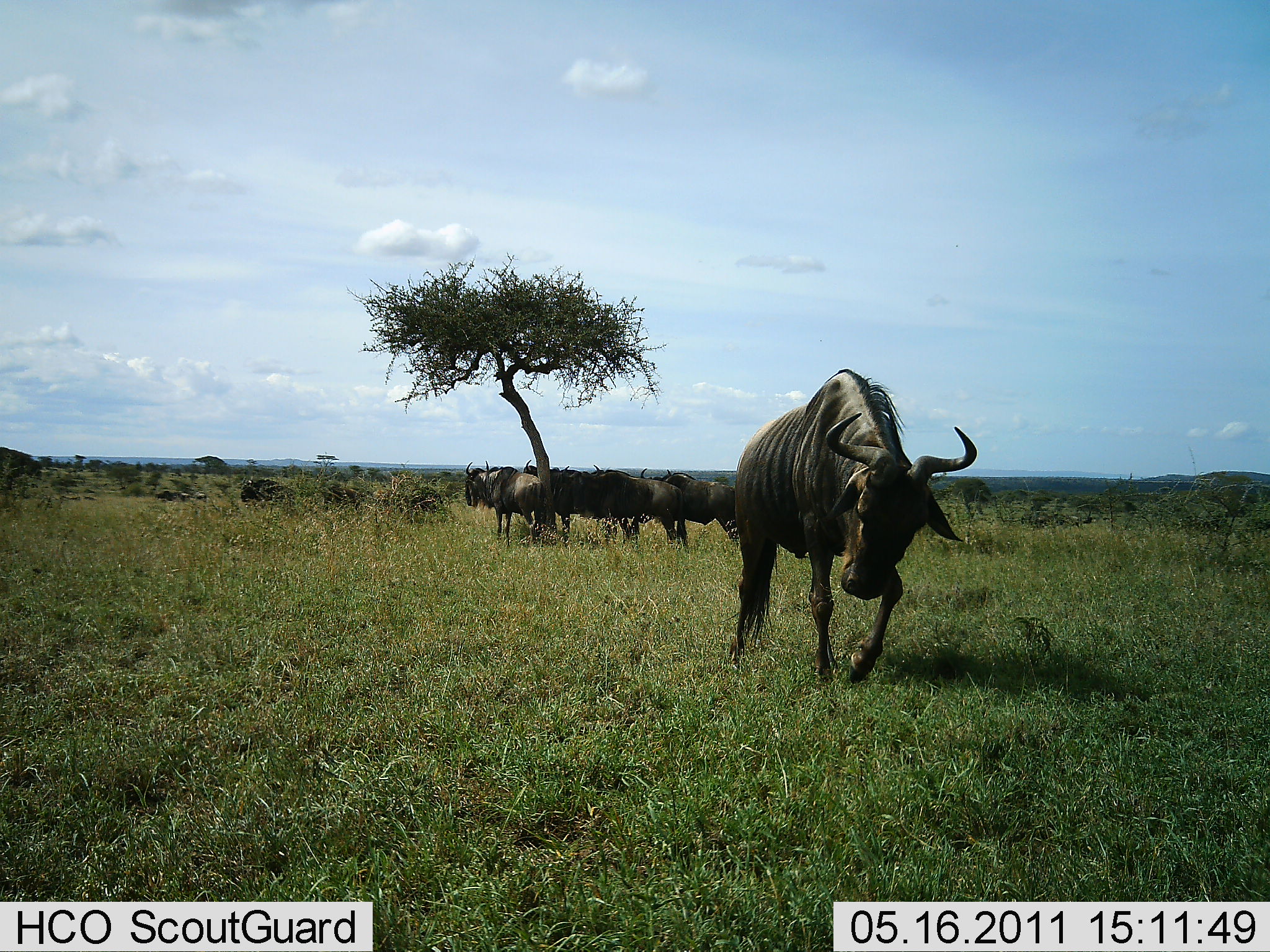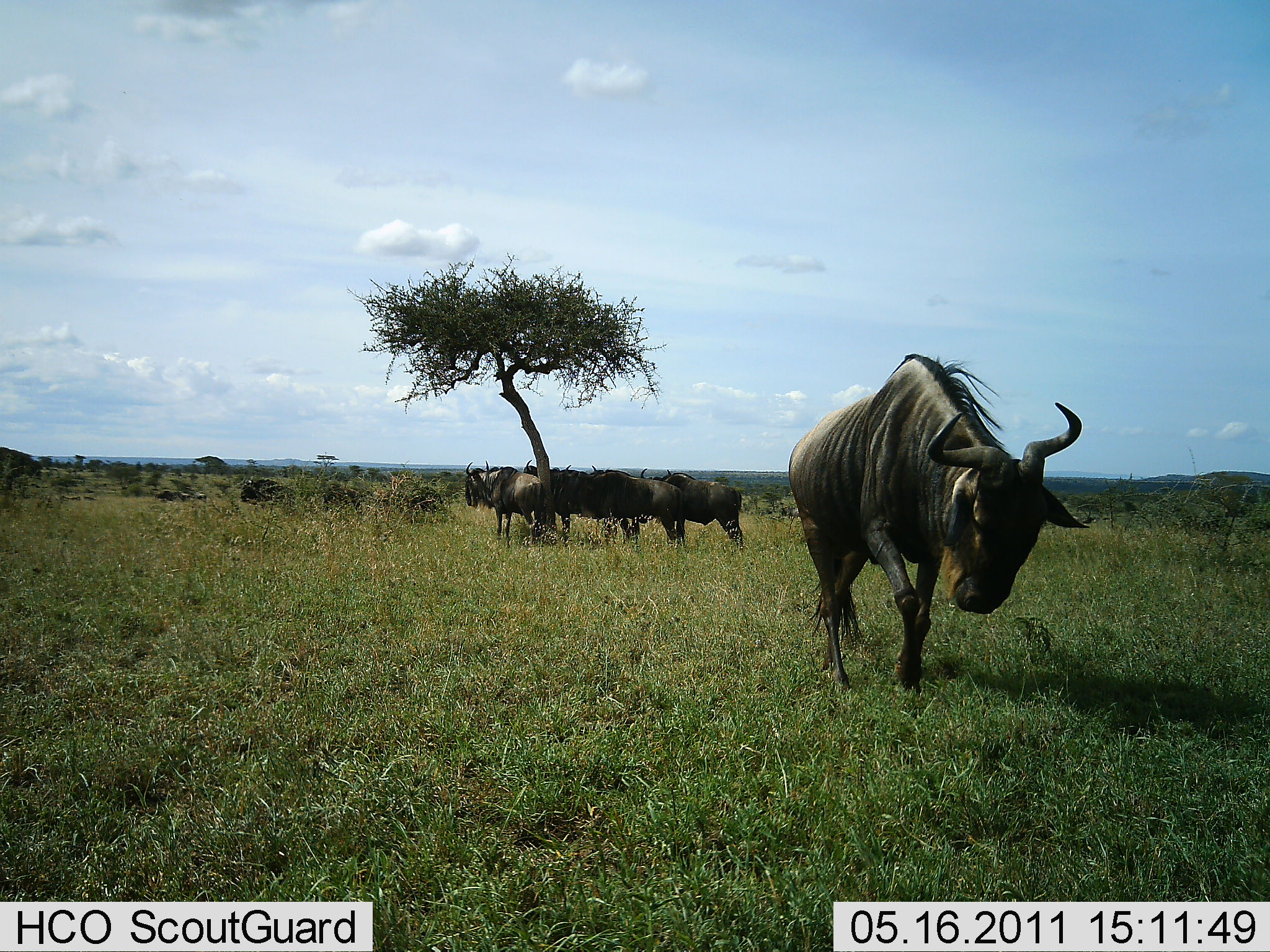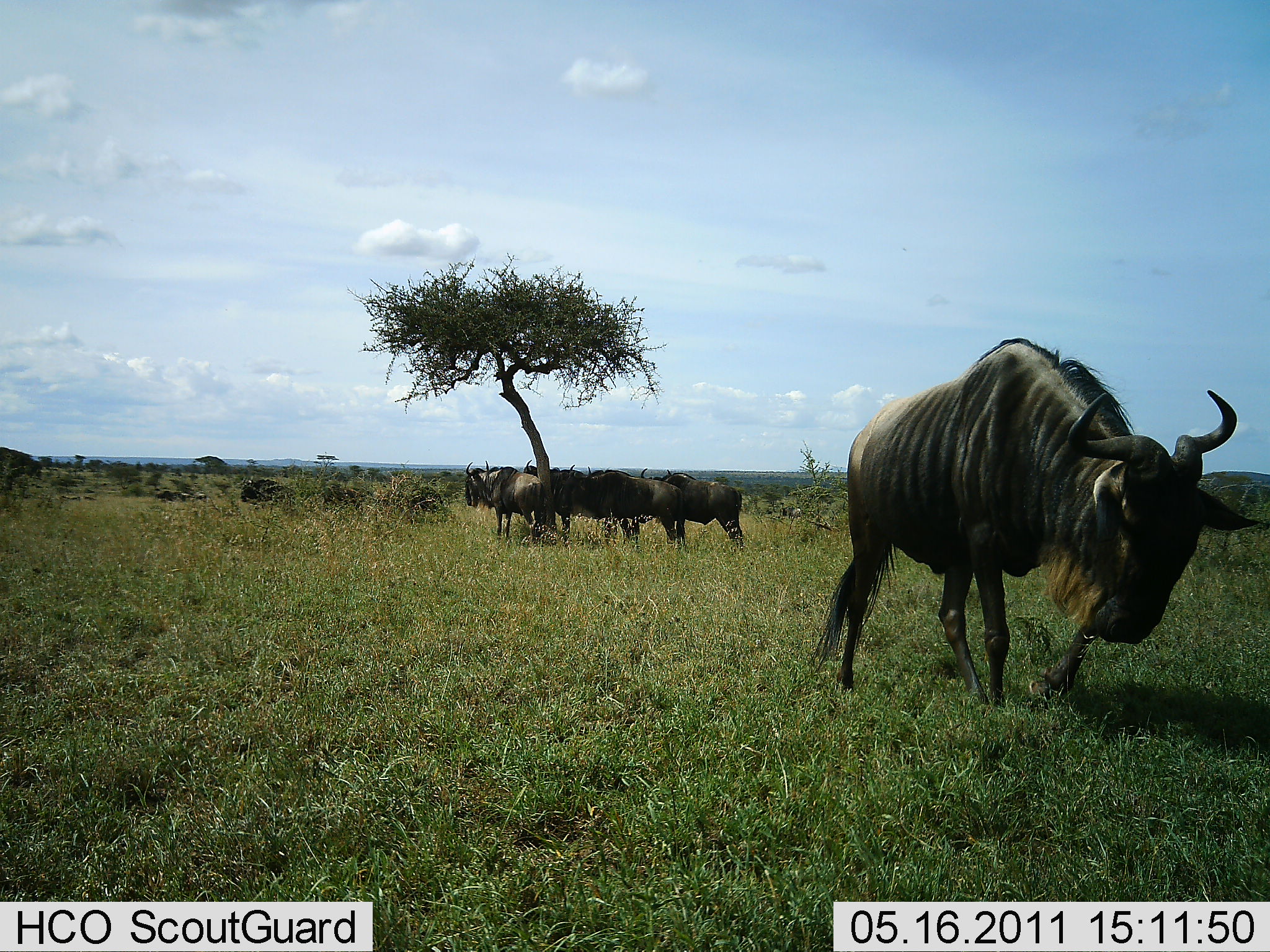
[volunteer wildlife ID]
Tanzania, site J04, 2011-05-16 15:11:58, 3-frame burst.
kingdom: Animalia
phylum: Chordata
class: Mammalia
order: Artiodactyla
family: Bovidae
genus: Connochaetes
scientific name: Connochaetes taurinus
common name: blue wildebeest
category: wildebeest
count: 6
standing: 100%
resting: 10%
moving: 70%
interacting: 0%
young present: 0%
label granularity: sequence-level